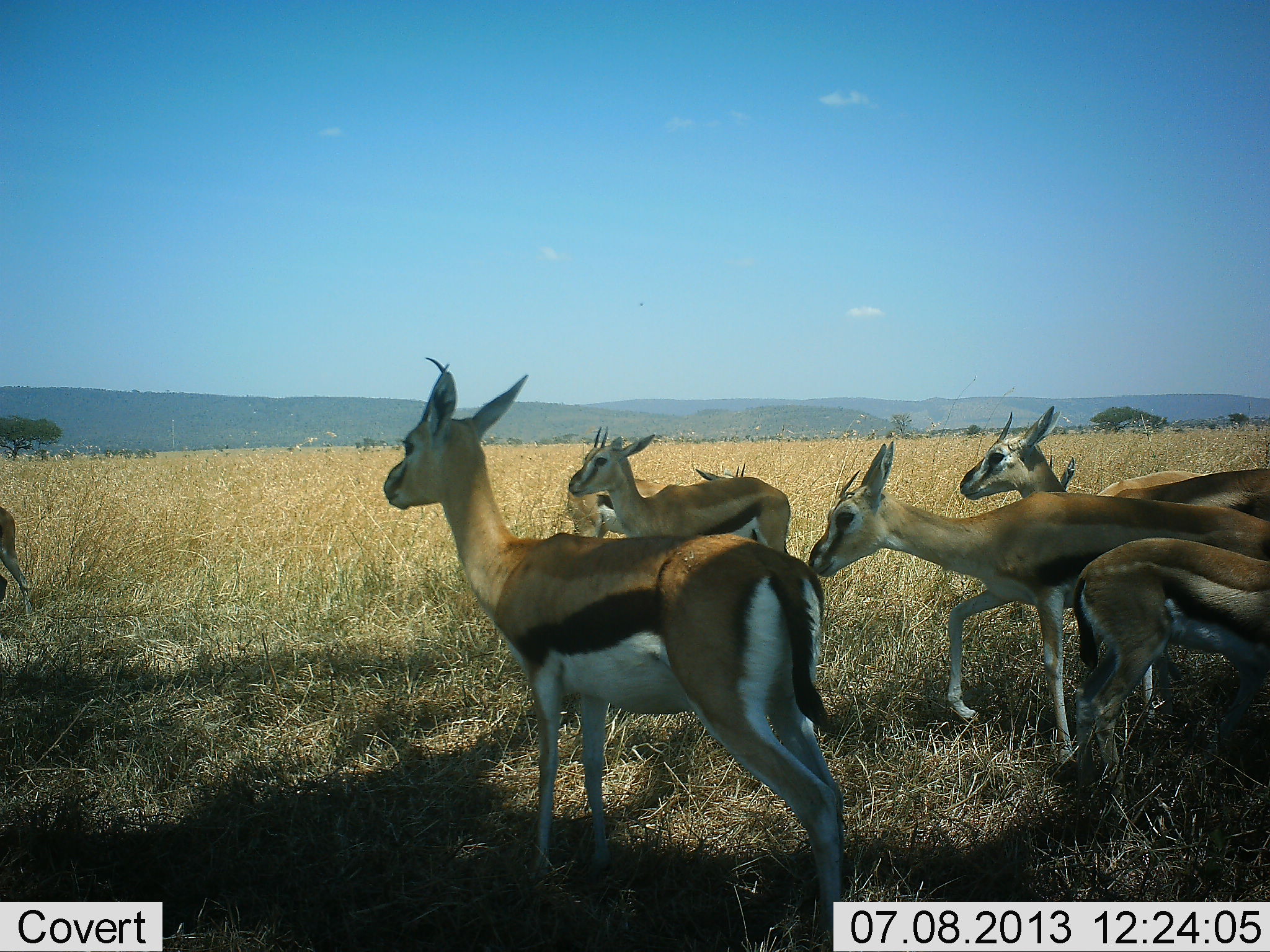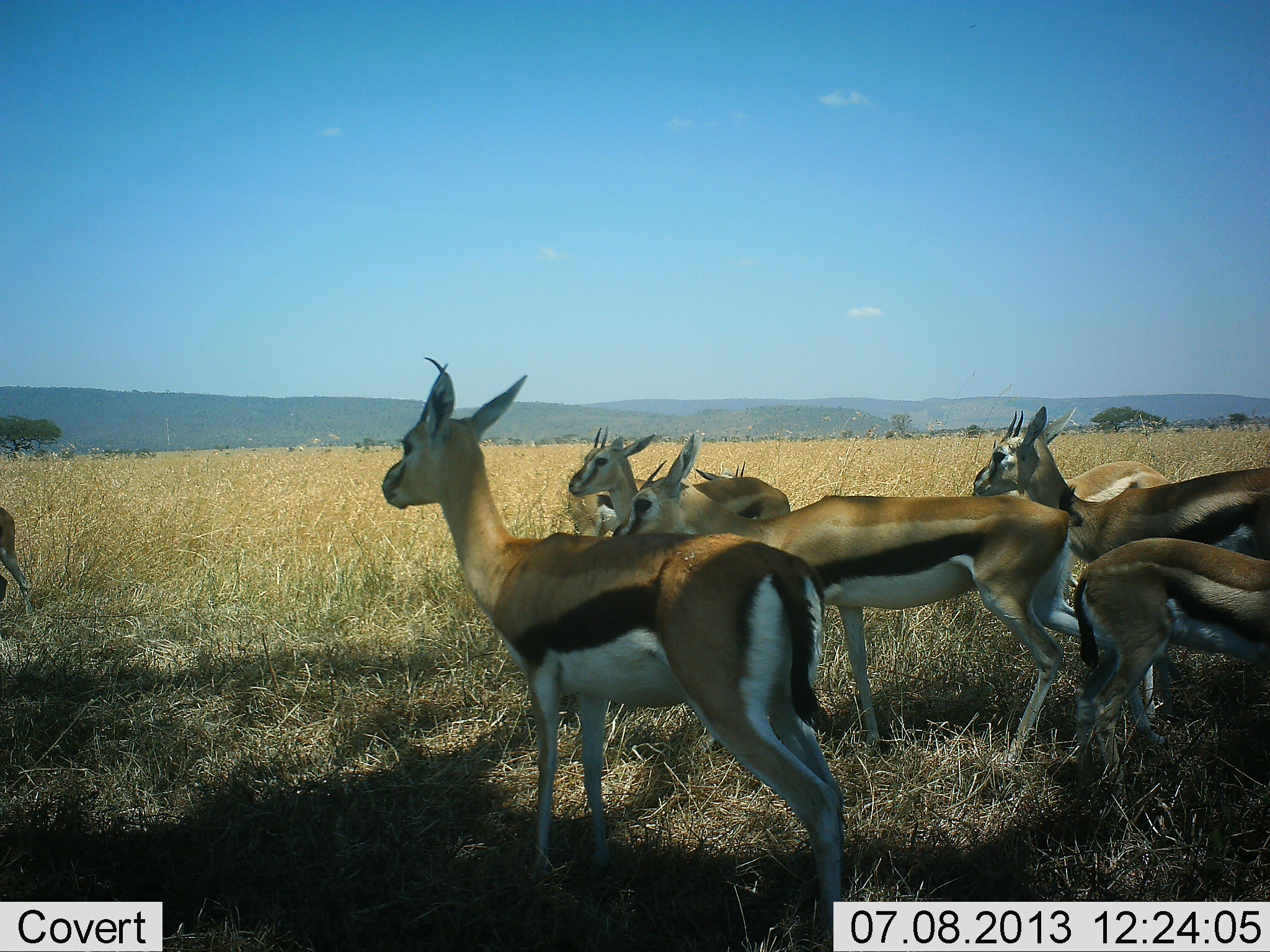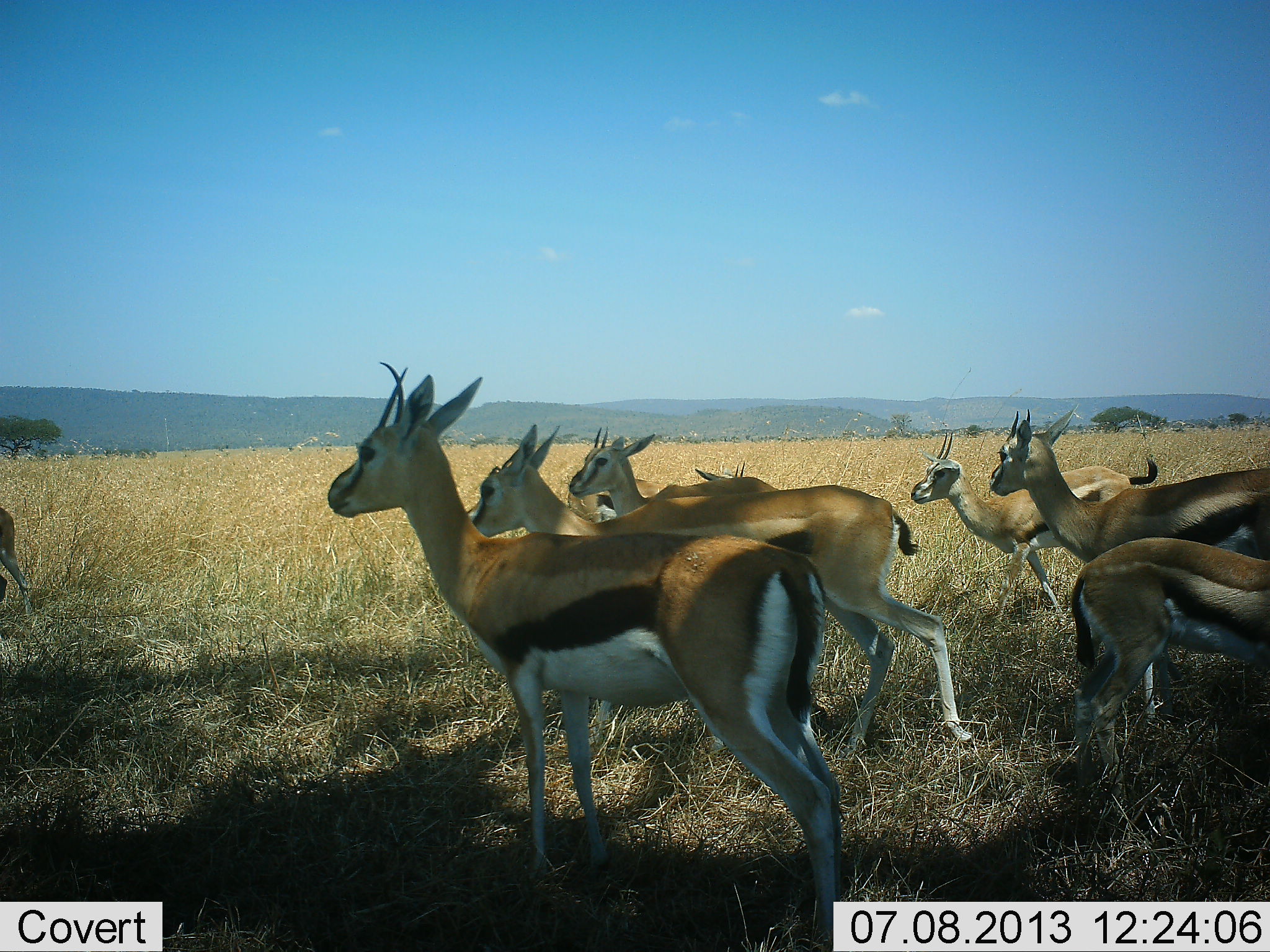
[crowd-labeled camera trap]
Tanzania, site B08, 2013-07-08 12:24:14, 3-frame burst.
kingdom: Animalia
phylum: Chordata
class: Mammalia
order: Artiodactyla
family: Bovidae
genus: Eudorcas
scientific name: Eudorcas thomsonii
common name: thomson's gazelle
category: gazellethomsons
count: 8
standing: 100%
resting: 10%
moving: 40%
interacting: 0%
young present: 0%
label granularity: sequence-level